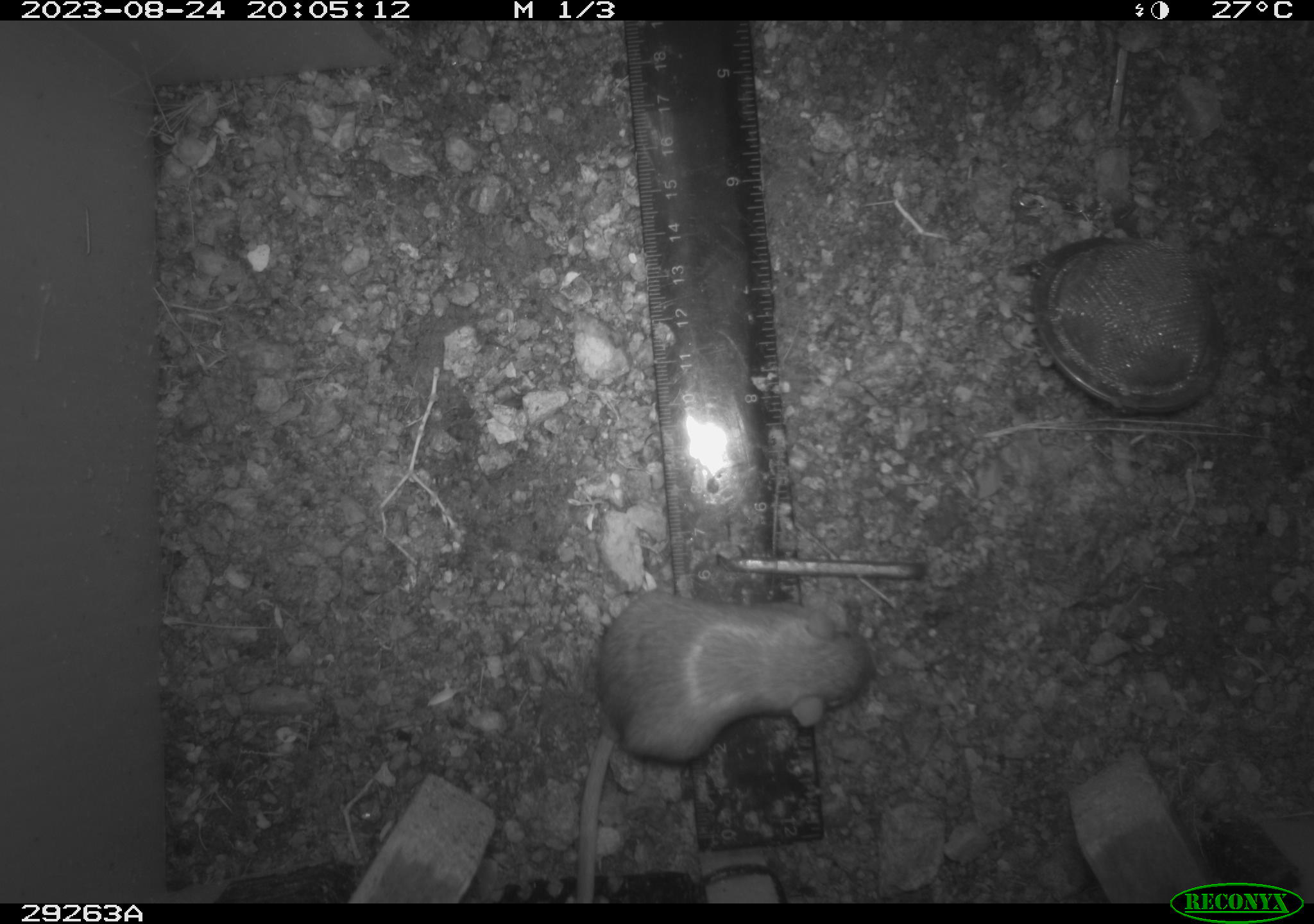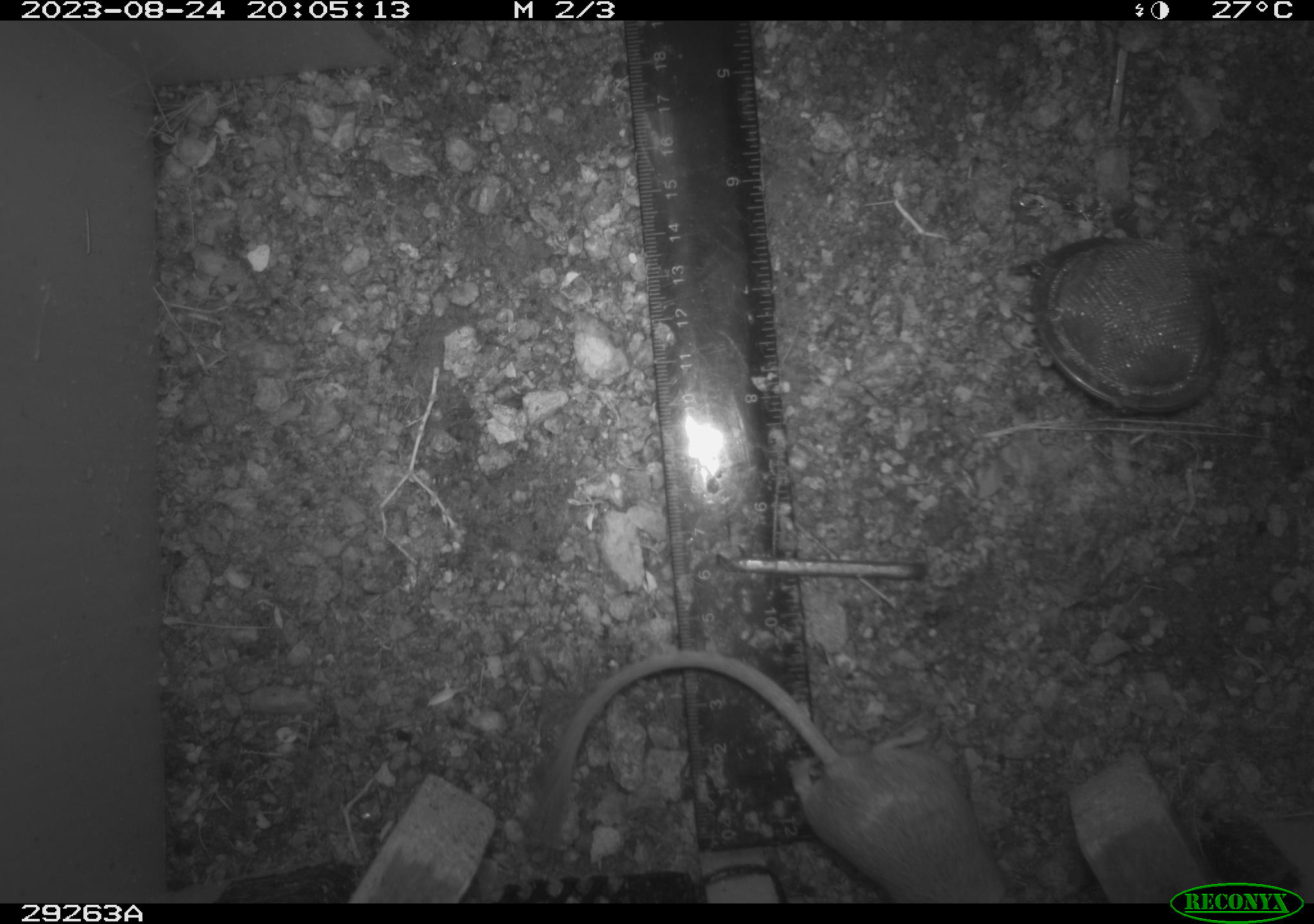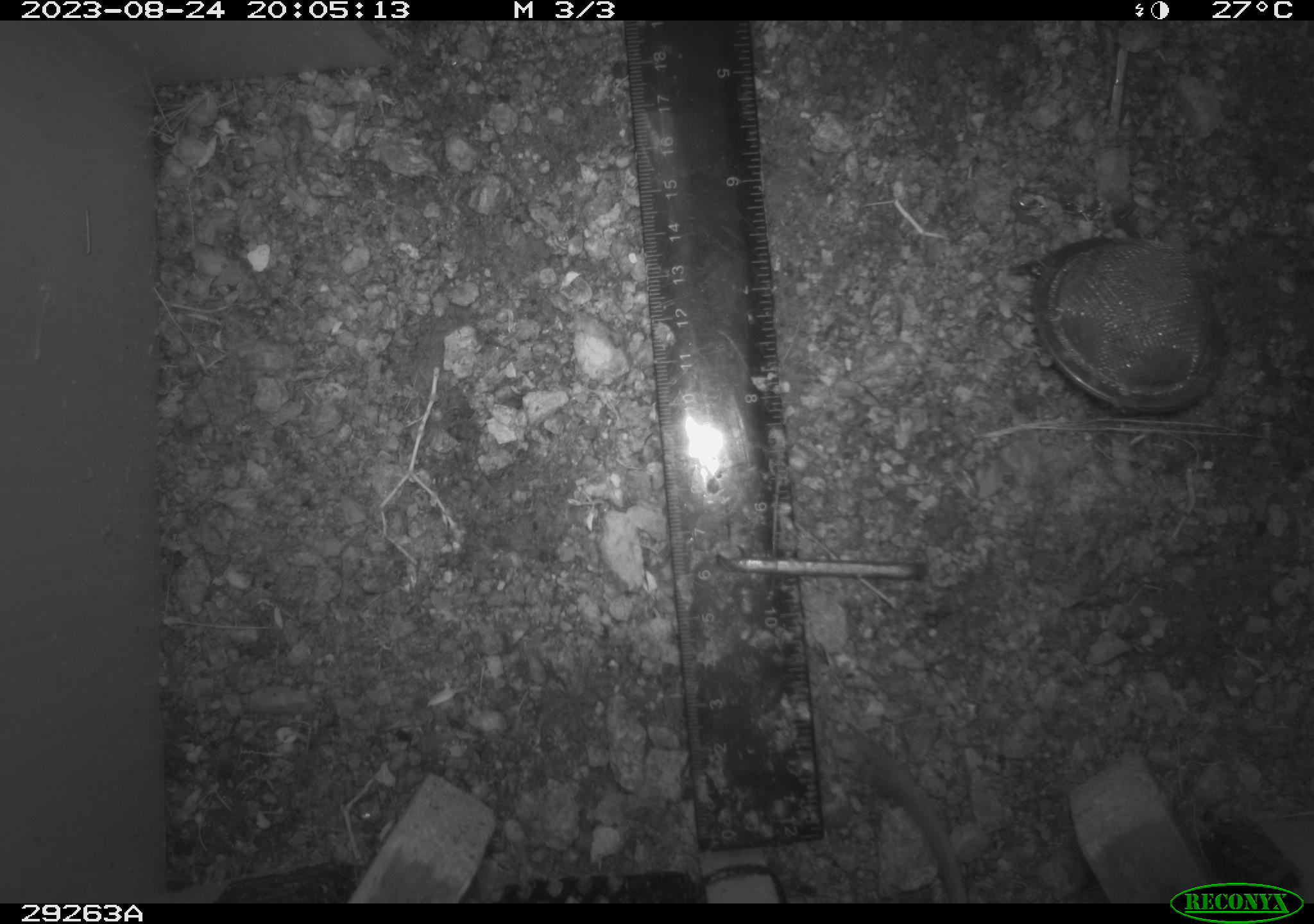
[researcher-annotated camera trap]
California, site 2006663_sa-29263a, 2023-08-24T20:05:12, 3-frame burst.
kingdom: Animalia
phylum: Chordata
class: Mammalia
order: Rodentia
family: Heteromyidae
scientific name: Heteromyidae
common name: kangaroo rats and pocket mice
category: heteromyidae family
Heteromyidae family (kangaroo rats and pocket mice) (Heteromyidae).